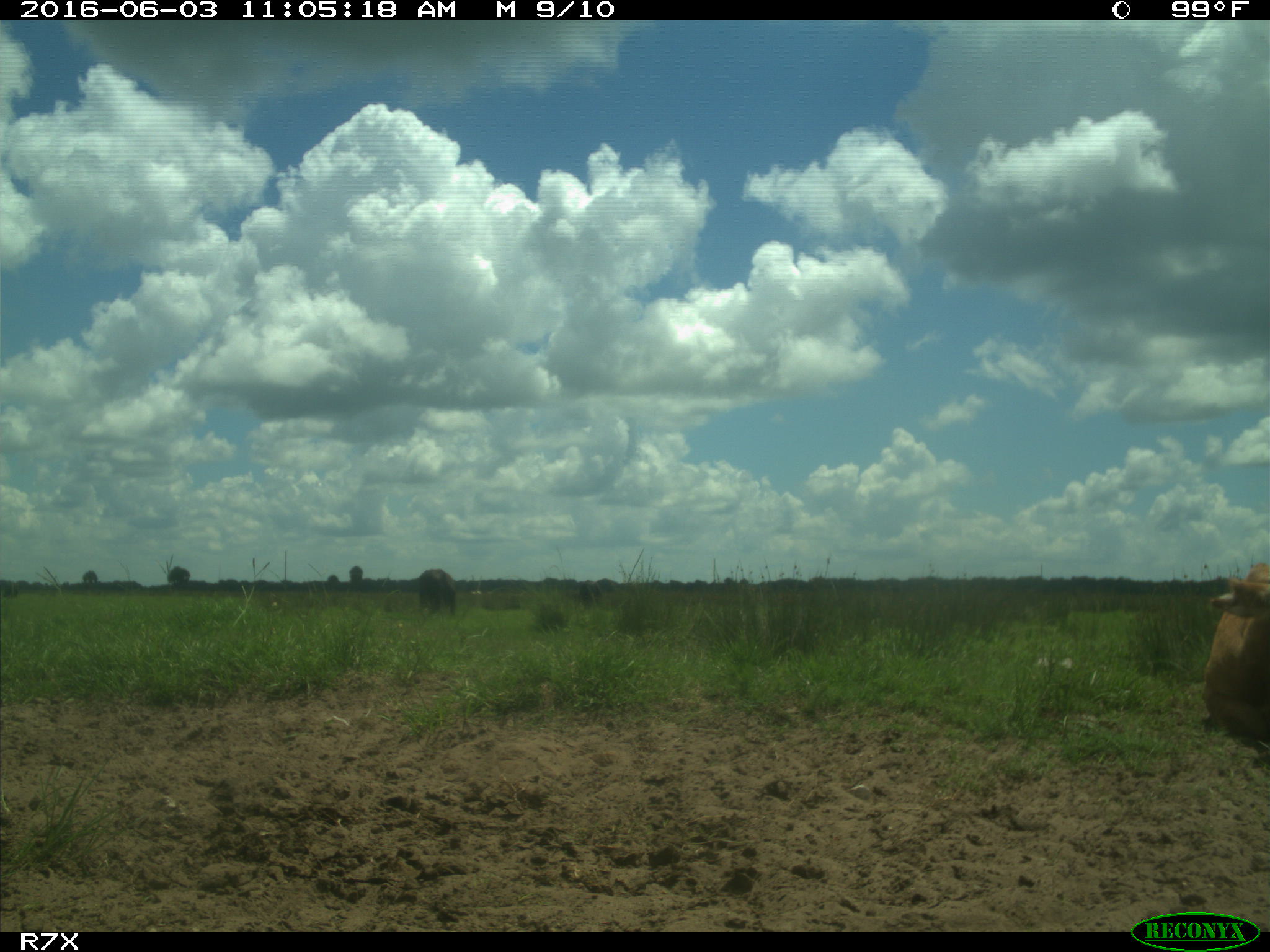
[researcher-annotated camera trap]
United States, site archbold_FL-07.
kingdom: Animalia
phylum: Chordata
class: Mammalia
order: Artiodactyla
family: Bovidae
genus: Bos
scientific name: Bos taurus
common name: domestic cow